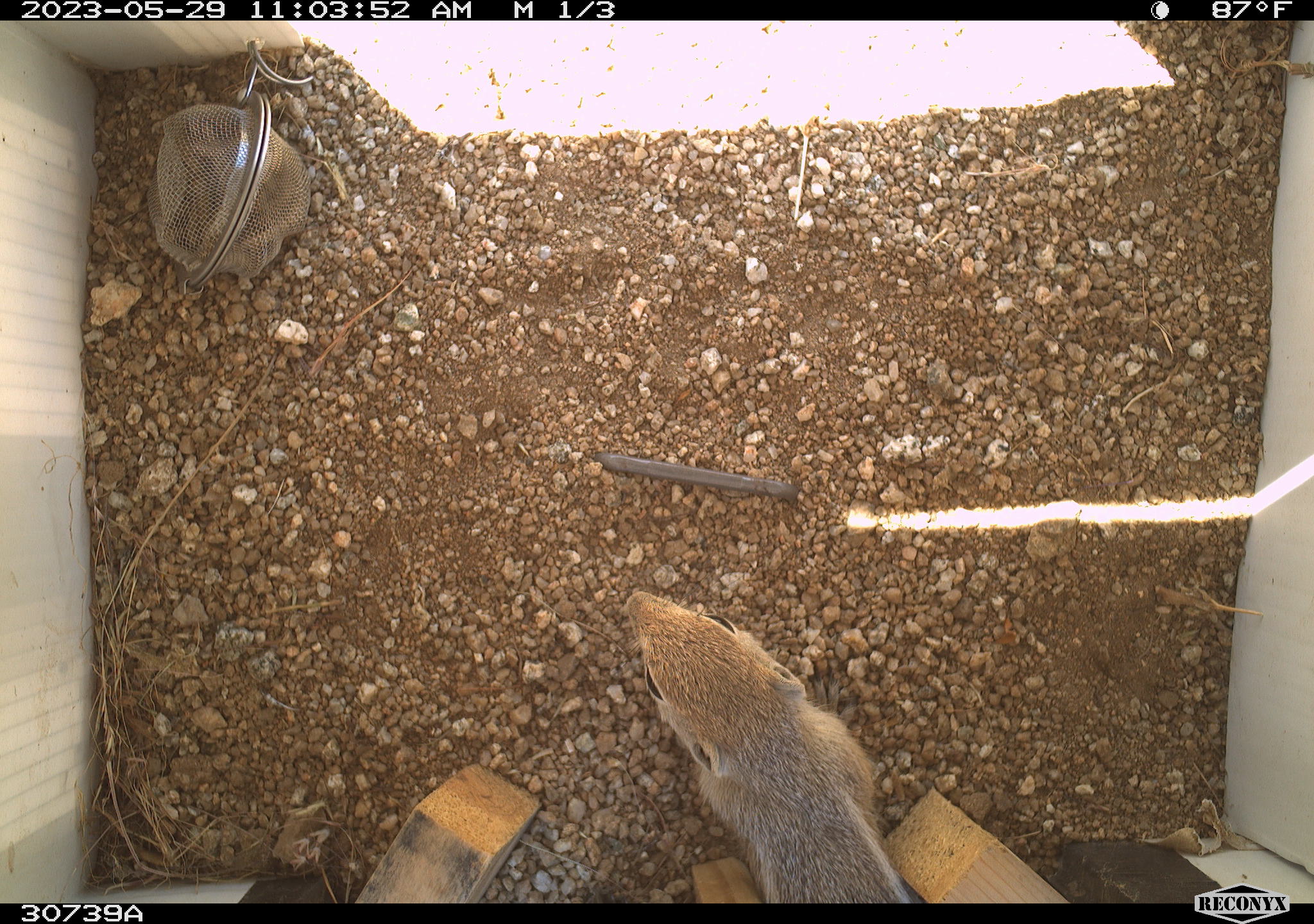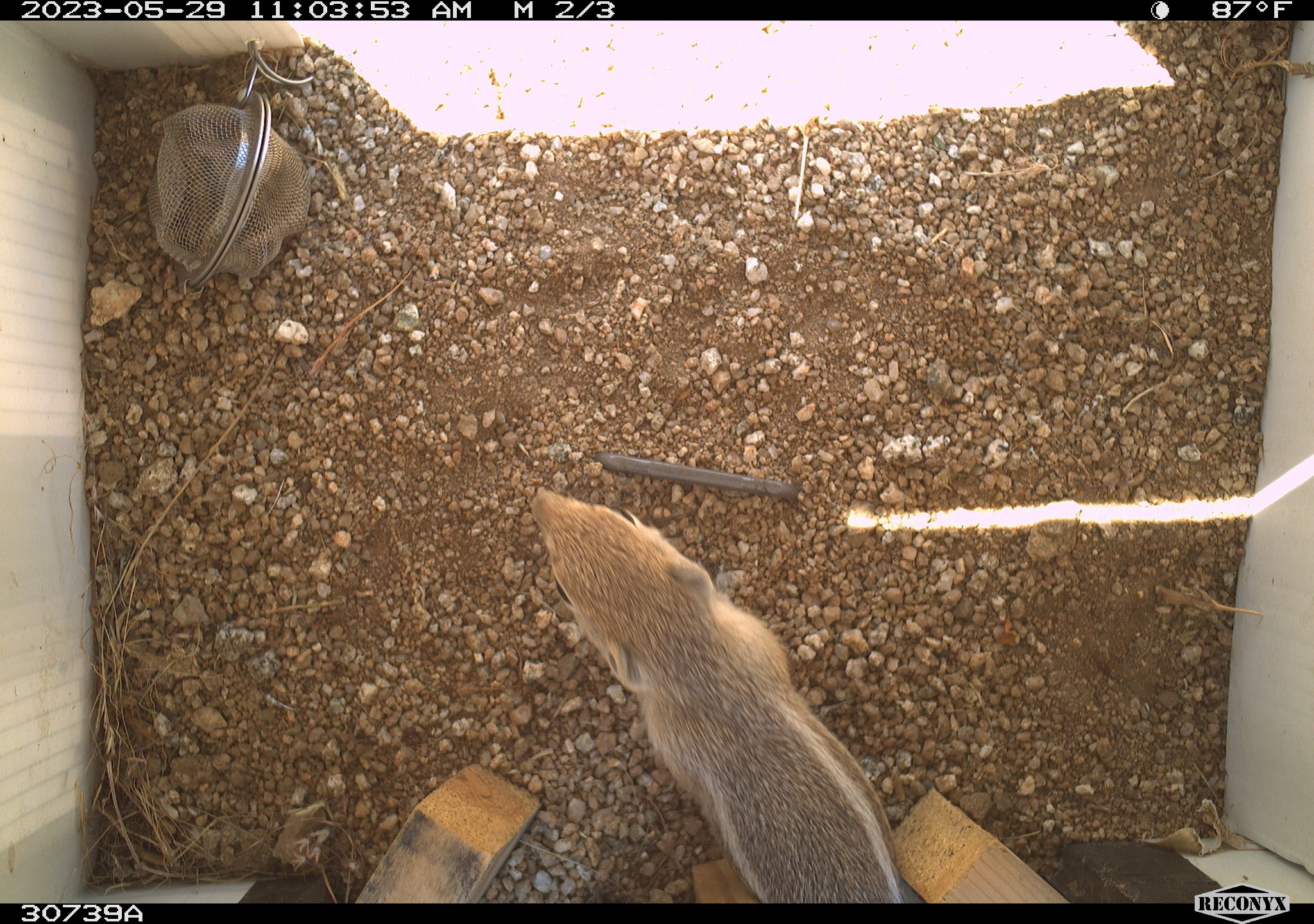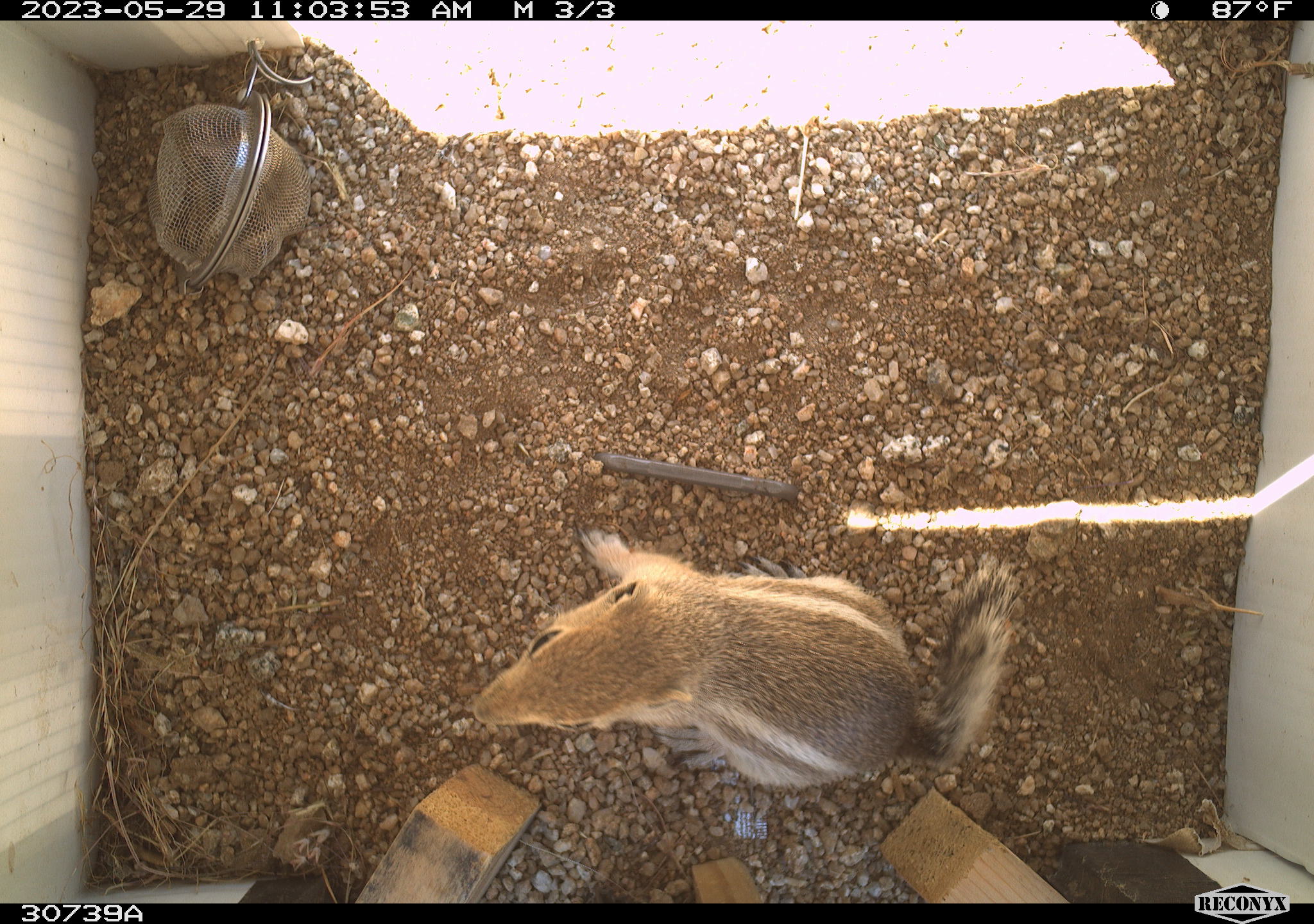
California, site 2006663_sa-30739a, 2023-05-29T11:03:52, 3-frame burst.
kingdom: Animalia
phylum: Chordata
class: Mammalia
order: Rodentia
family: Sciuridae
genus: Ammospermophilus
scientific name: Ammospermophilus leucurus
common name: white-tailed antelope squirrel